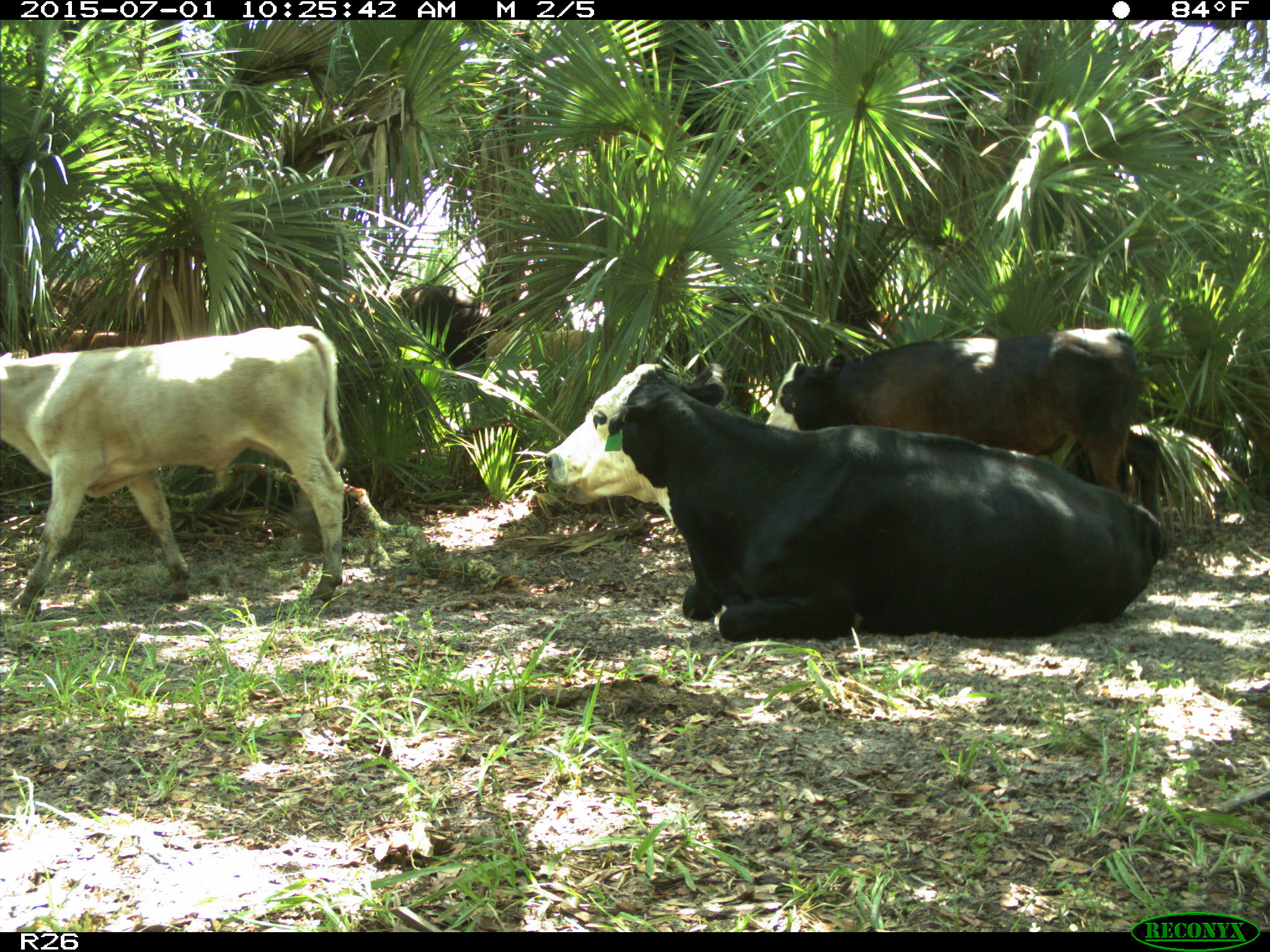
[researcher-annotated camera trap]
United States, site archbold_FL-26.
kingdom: Animalia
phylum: Chordata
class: Mammalia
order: Artiodactyla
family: Bovidae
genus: Bos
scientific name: Bos taurus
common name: domestic cow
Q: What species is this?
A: Bos taurus (domestic cow).